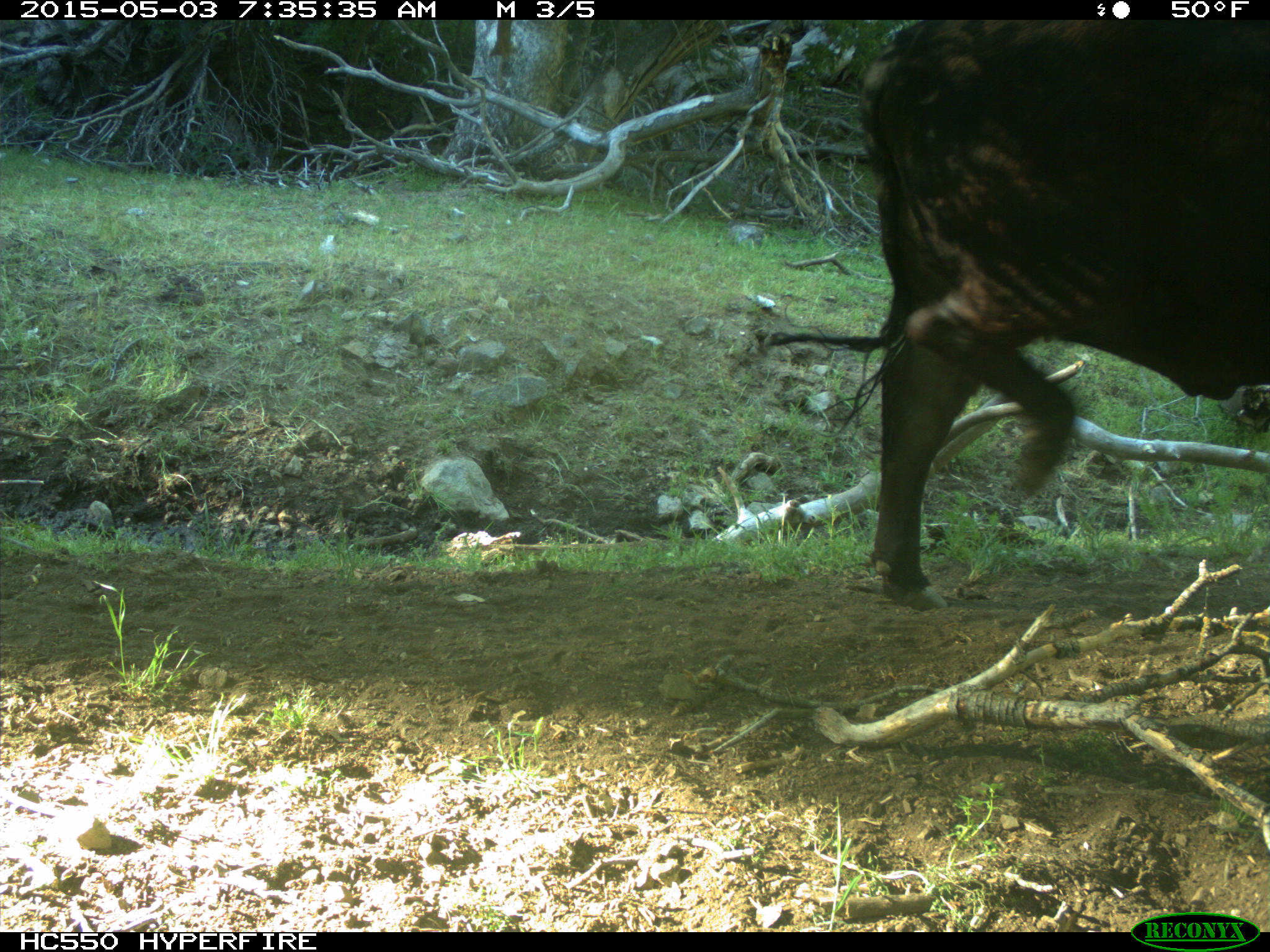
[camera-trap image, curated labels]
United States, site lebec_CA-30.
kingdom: Animalia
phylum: Chordata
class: Mammalia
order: Artiodactyla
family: Bovidae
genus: Bos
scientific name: Bos taurus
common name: domestic cow